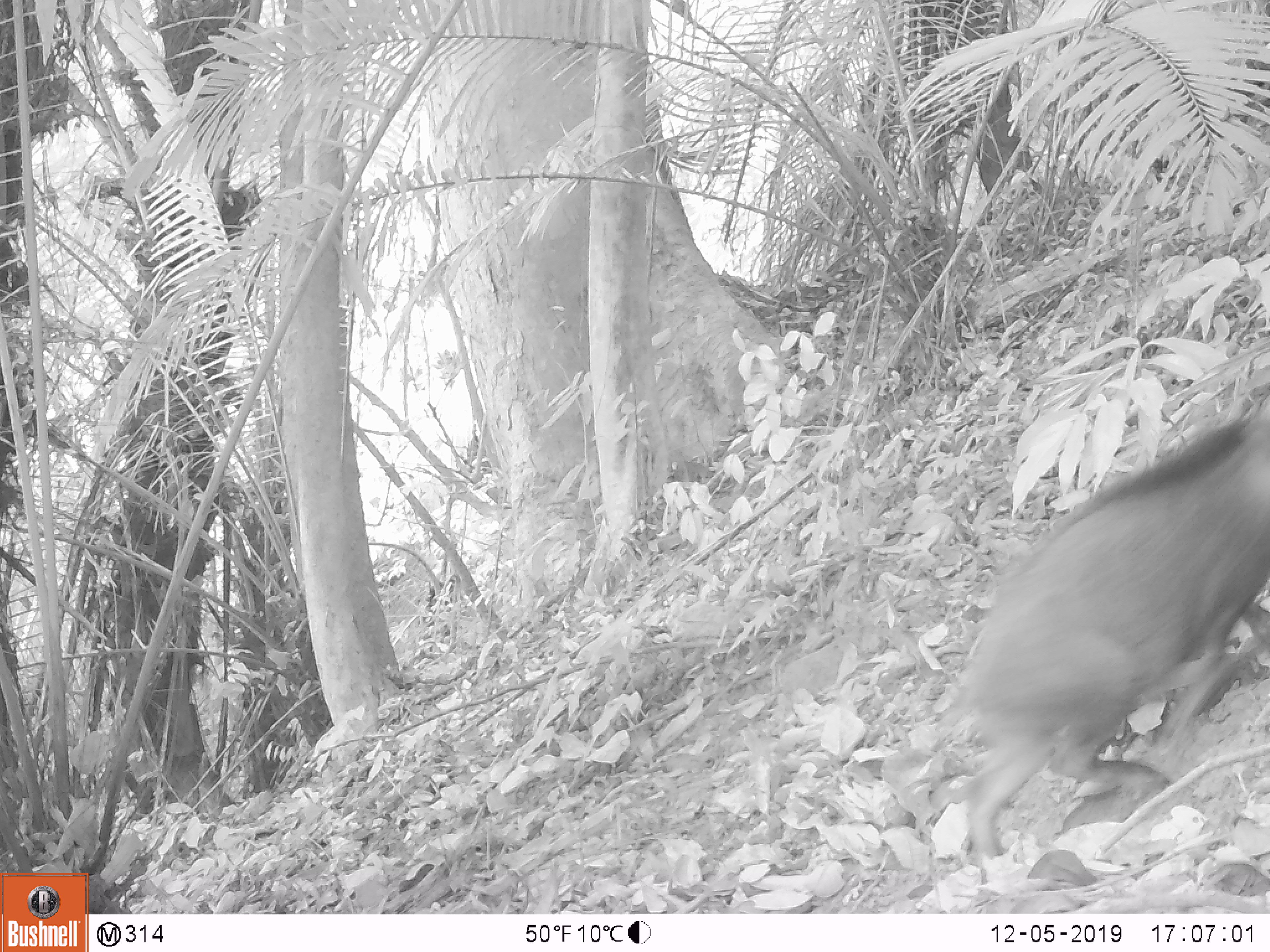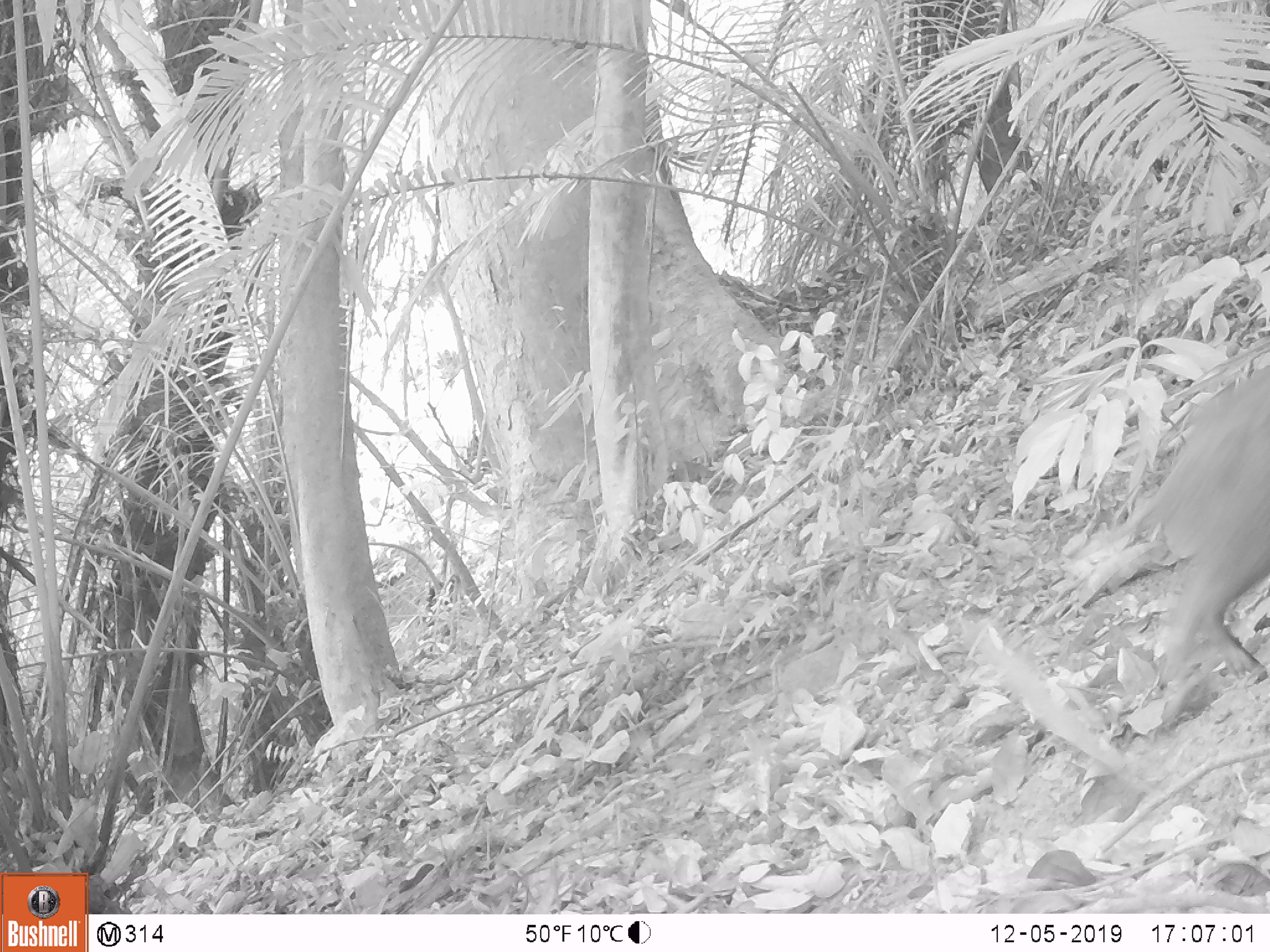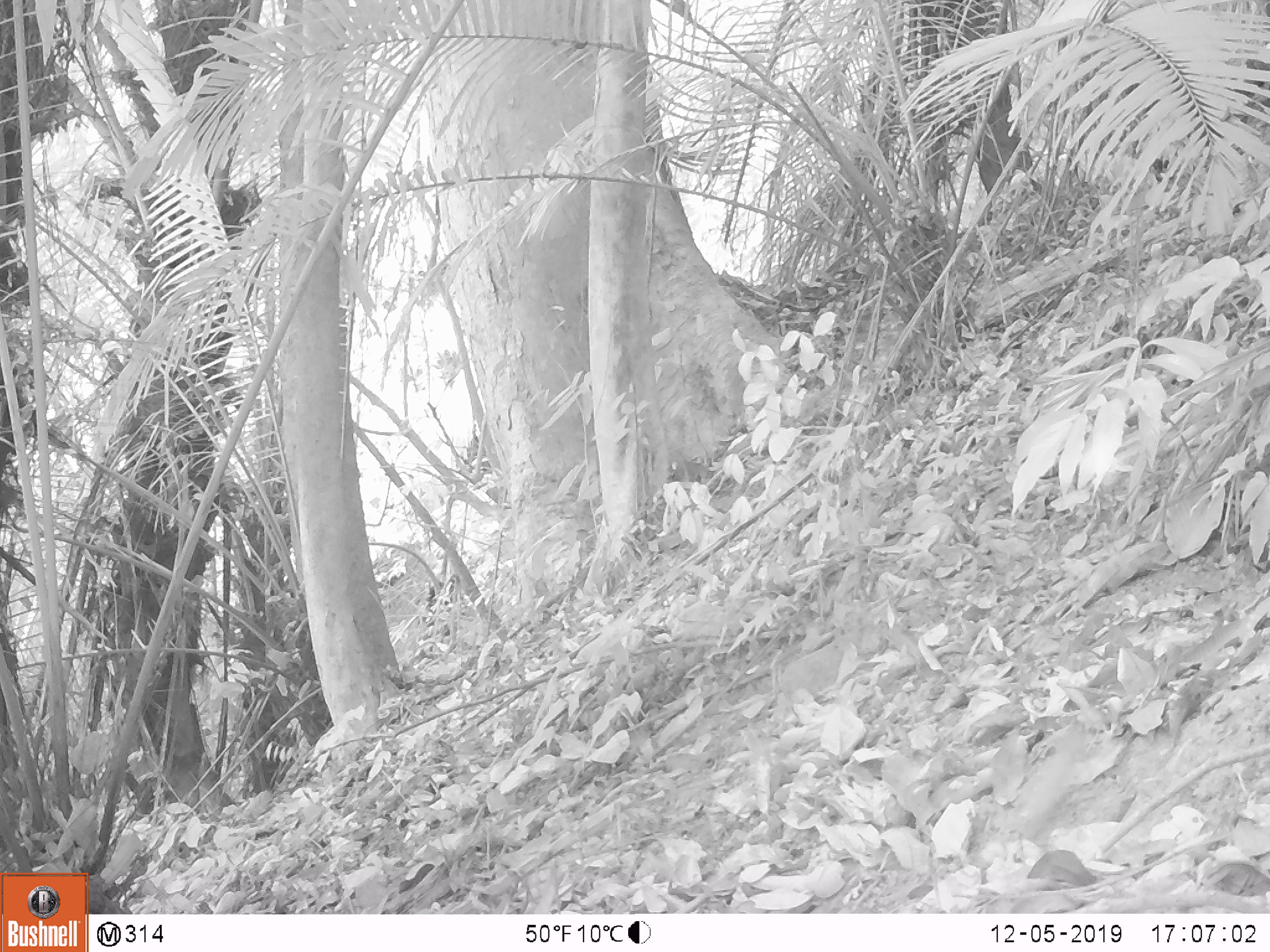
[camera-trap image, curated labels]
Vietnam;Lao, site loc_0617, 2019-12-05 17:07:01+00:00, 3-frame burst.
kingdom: Animalia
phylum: Chordata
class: Mammalia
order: Artiodactyla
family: Suidae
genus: Sus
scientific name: Sus scrofa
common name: eurasian wild pig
Eurasian wild pig (Sus scrofa). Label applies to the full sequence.